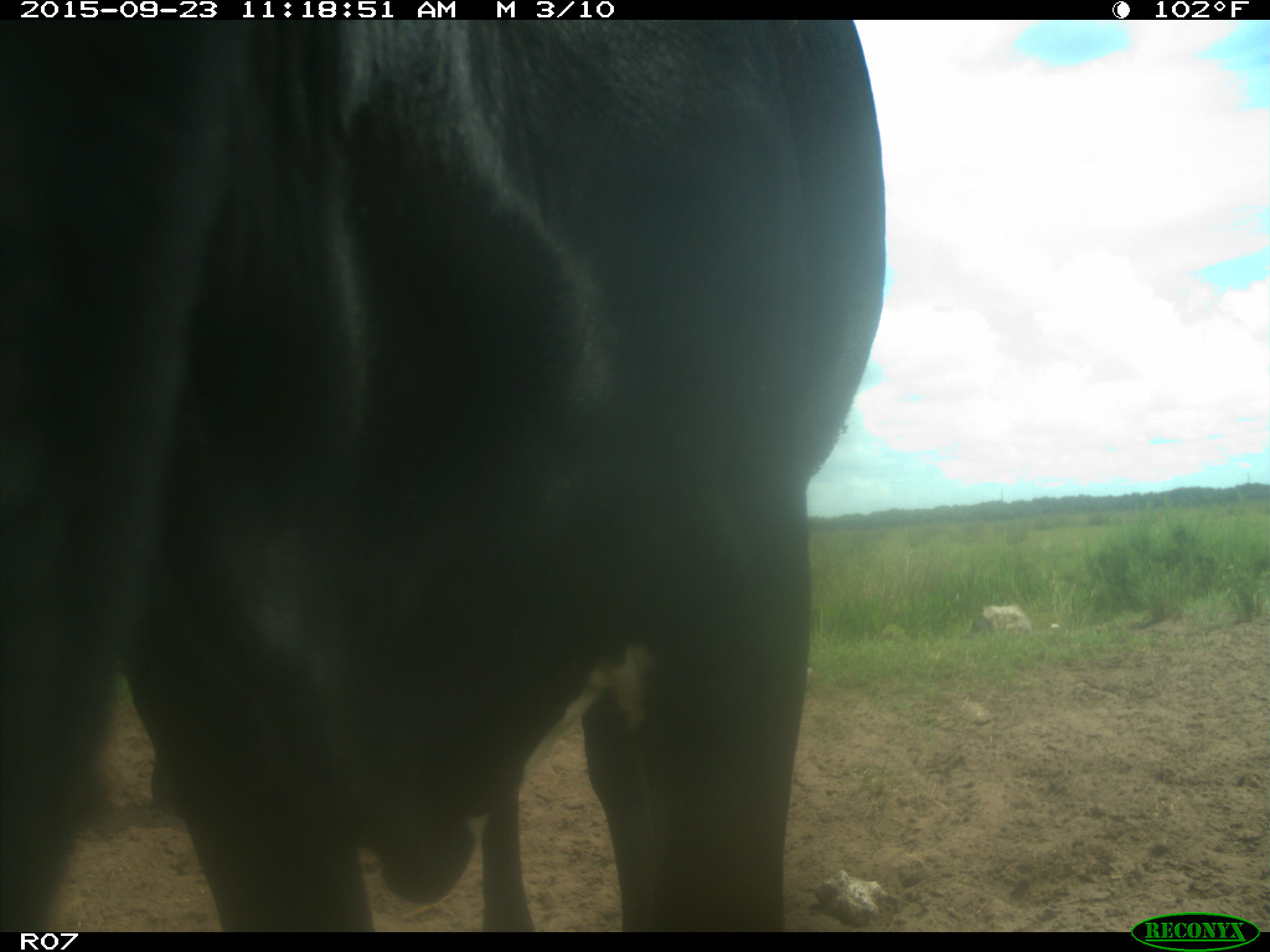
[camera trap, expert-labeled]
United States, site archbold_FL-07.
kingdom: Animalia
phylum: Chordata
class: Mammalia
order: Artiodactyla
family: Bovidae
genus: Bos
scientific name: Bos taurus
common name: domestic cow